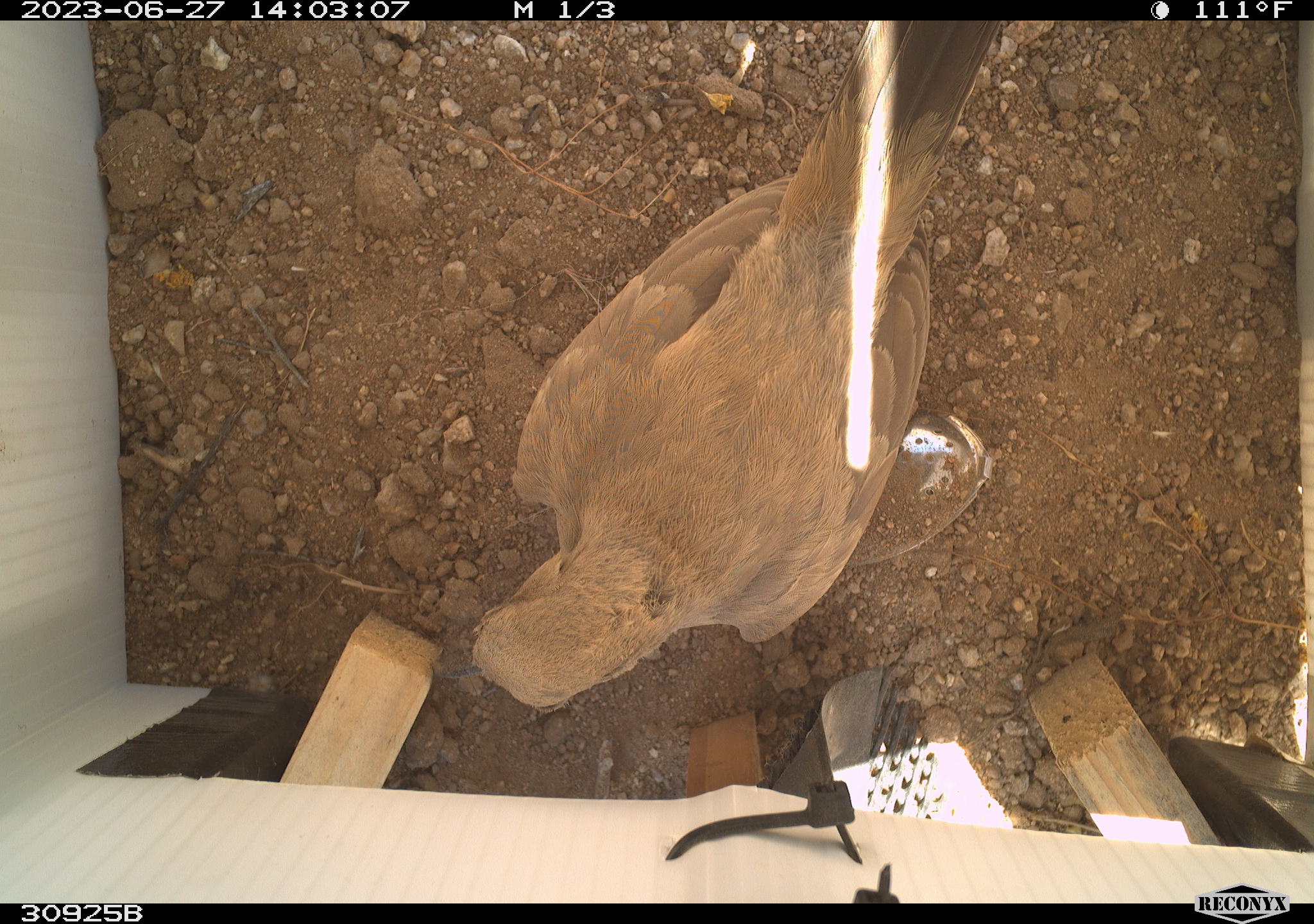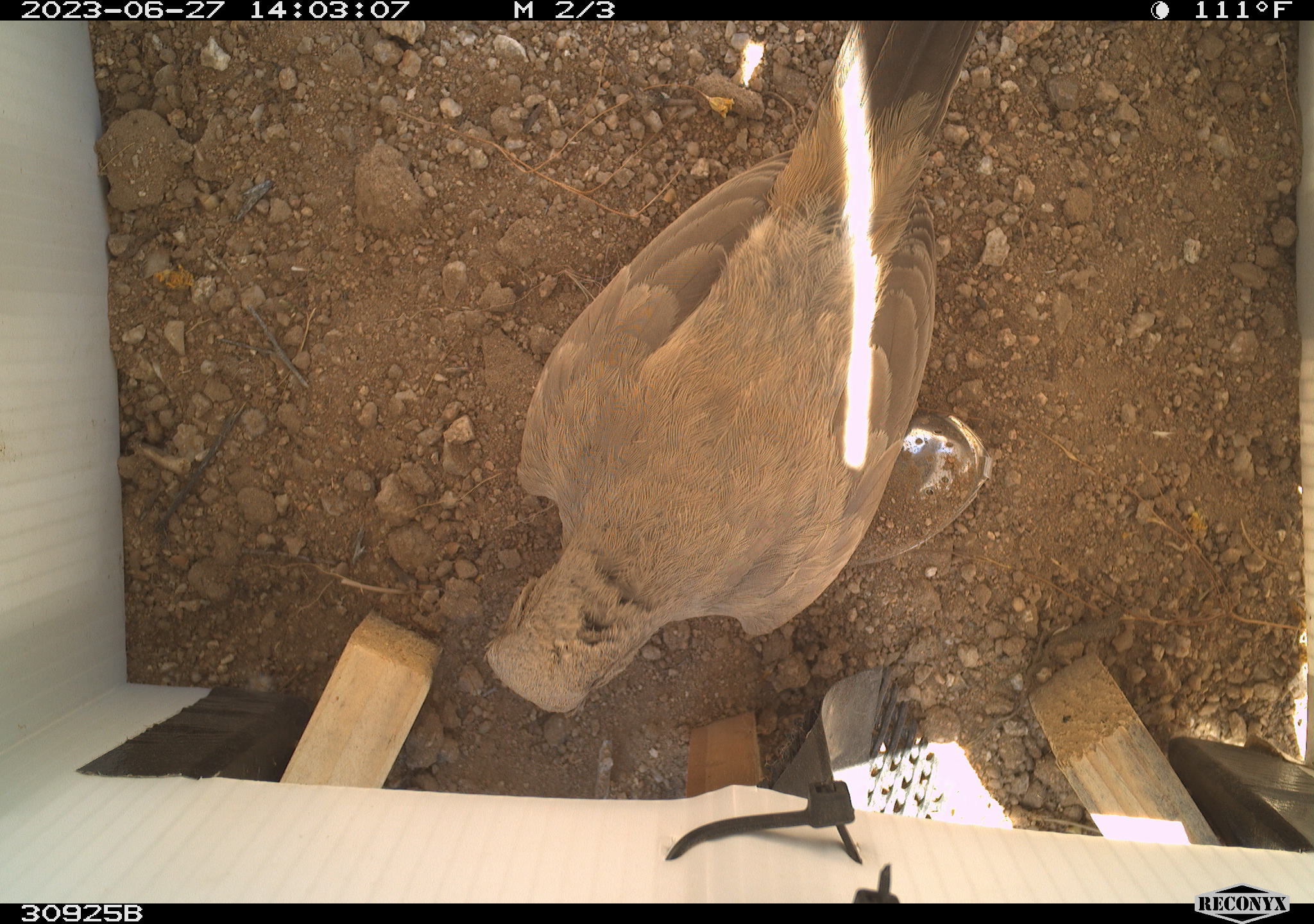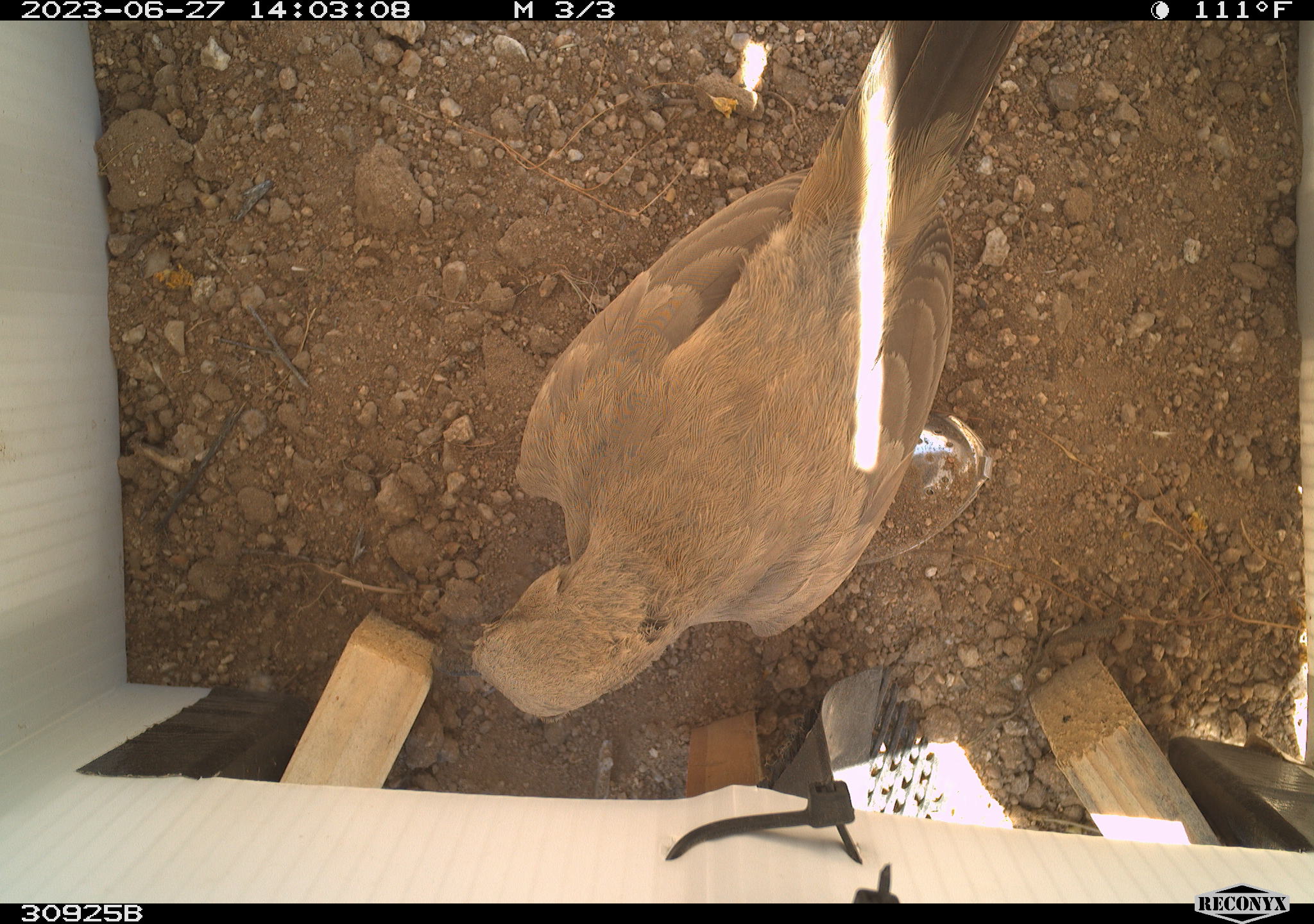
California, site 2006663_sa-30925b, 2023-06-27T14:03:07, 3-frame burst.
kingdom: Animalia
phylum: Chordata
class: Aves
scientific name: Aves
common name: bird